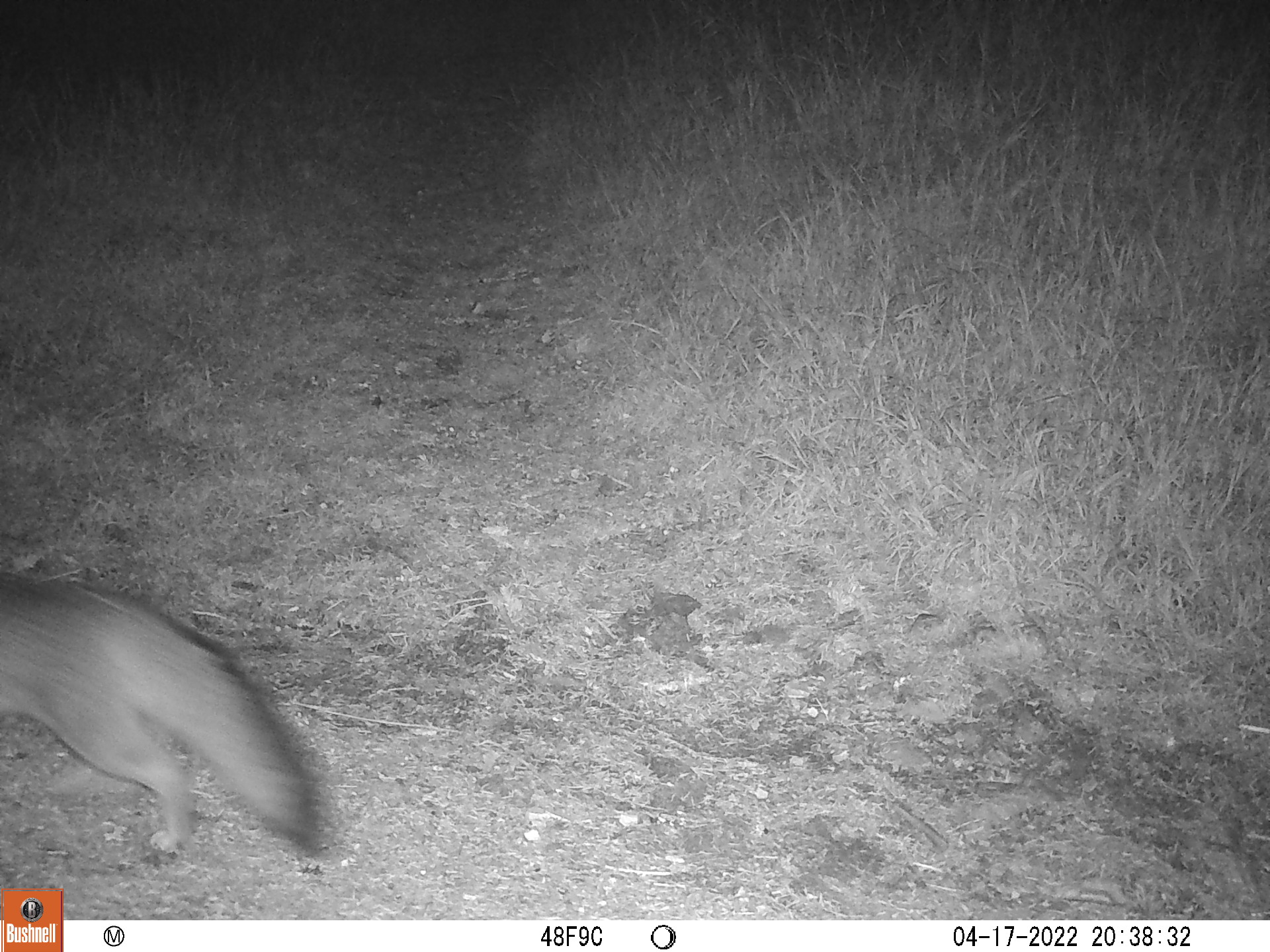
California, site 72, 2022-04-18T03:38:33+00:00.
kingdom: Animalia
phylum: Chordata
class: Mammalia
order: Carnivora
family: Canidae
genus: Urocyon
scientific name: Urocyon cinereoargenteus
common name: gray fox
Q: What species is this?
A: Gray fox (Urocyon cinereoargenteus).